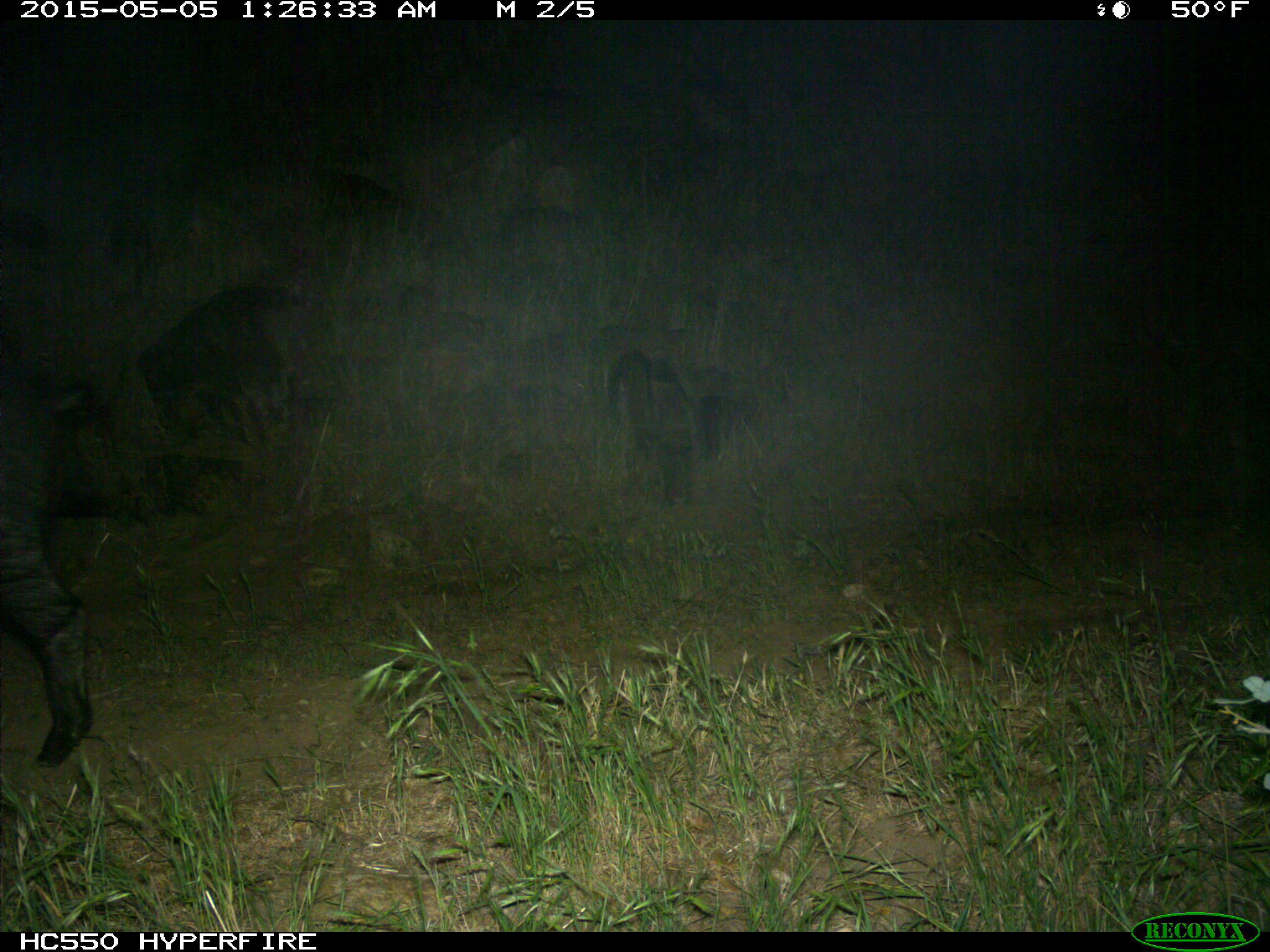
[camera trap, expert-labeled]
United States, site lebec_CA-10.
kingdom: Animalia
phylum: Chordata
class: Mammalia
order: Artiodactyla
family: Suidae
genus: Sus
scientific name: Sus scrofa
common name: wild boar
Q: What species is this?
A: Sus scrofa (wild boar).